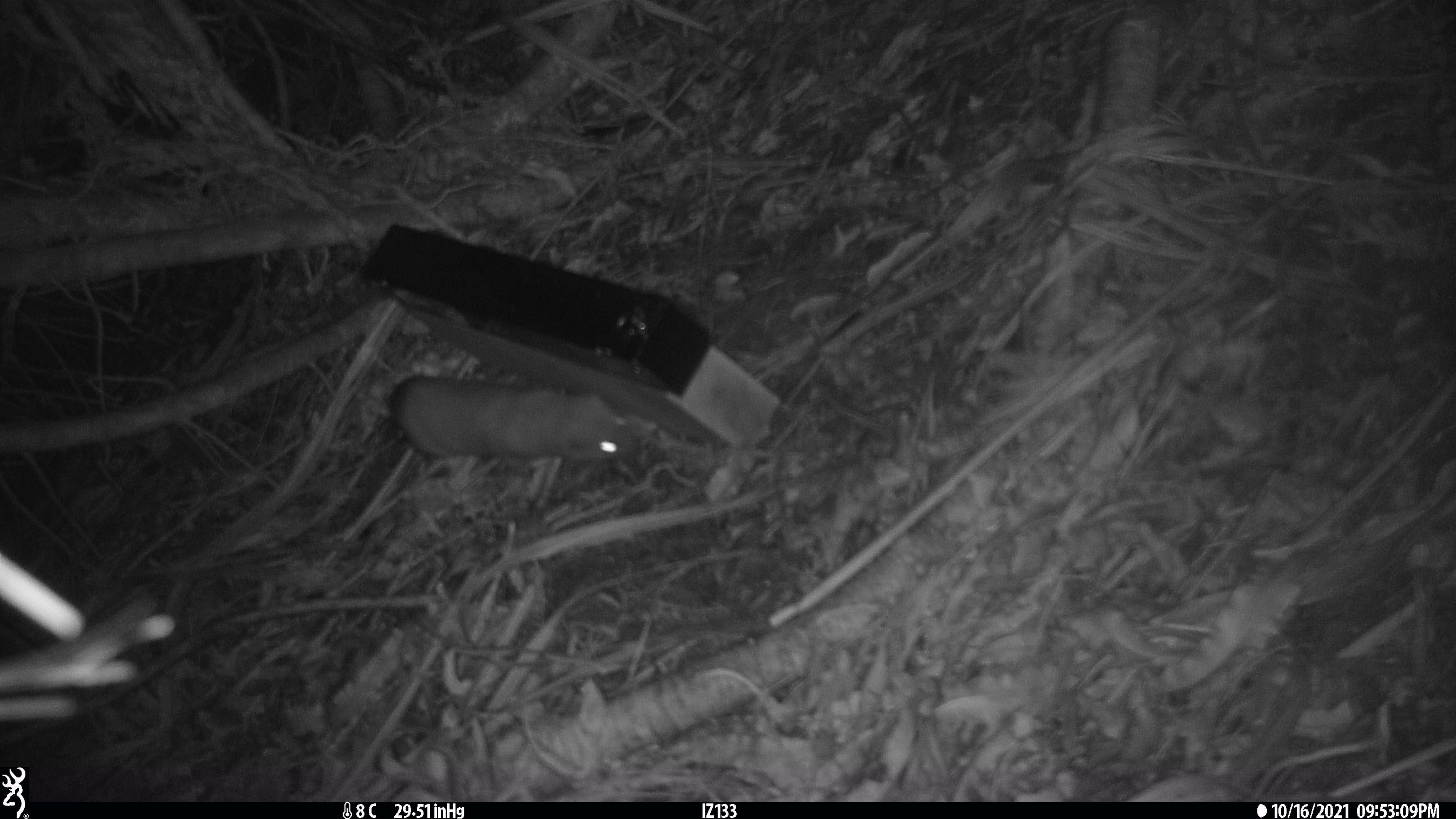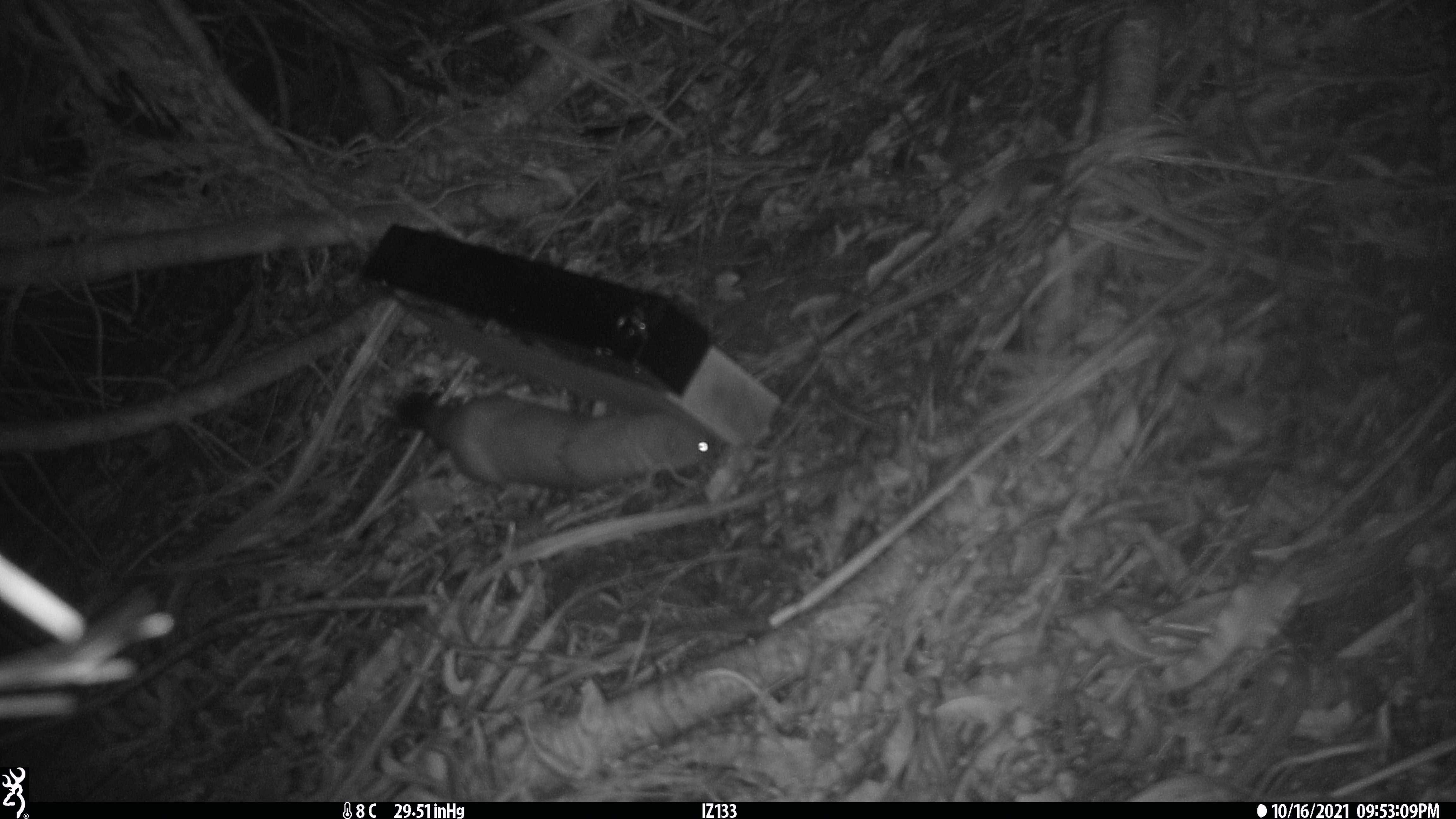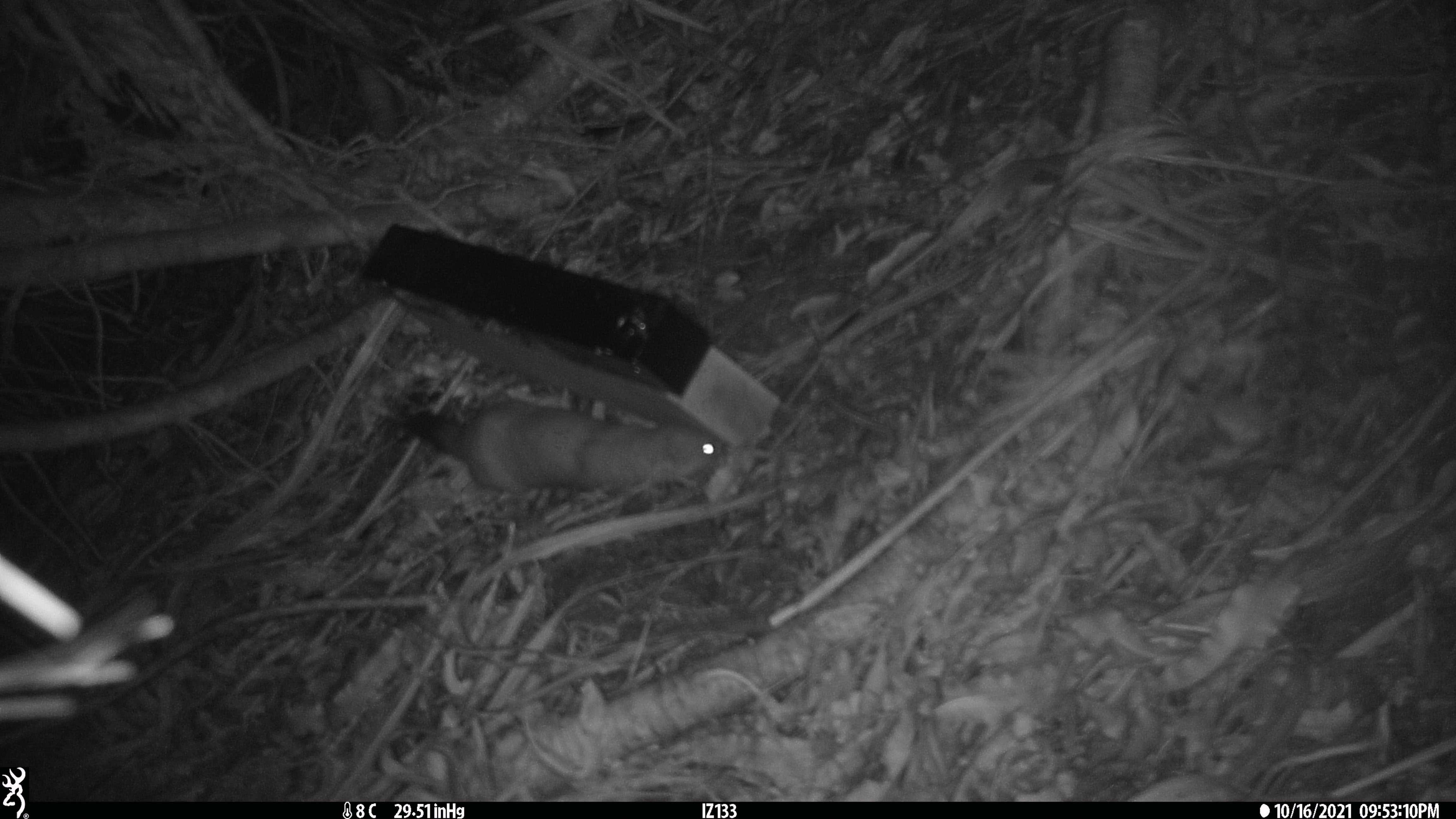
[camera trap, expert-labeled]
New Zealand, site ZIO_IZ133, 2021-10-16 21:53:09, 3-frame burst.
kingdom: Animalia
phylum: Chordata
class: Mammalia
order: Carnivora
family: Mustelidae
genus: Mustela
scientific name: Mustela erminea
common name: stoat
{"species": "stoat (Mustela erminea)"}